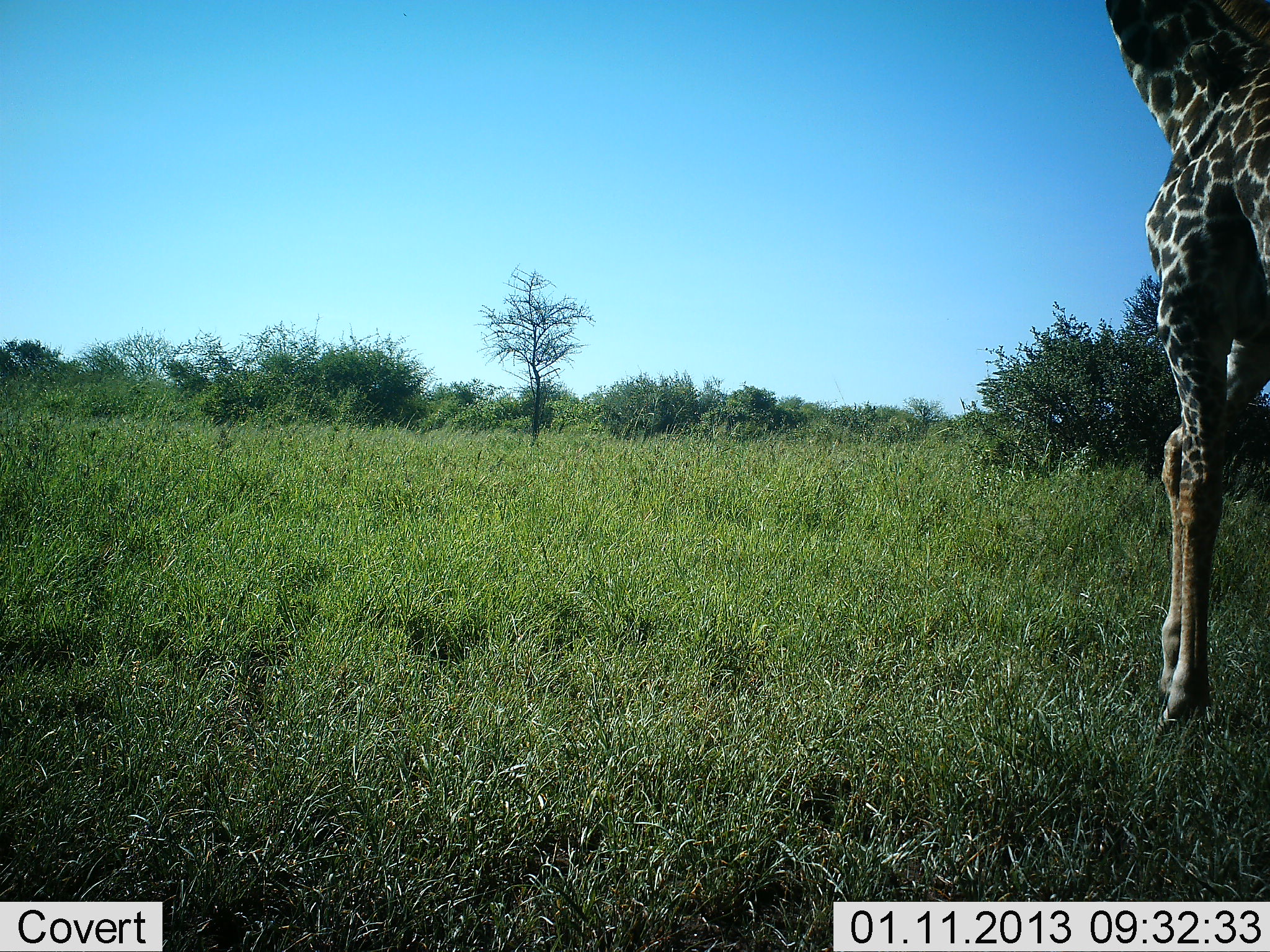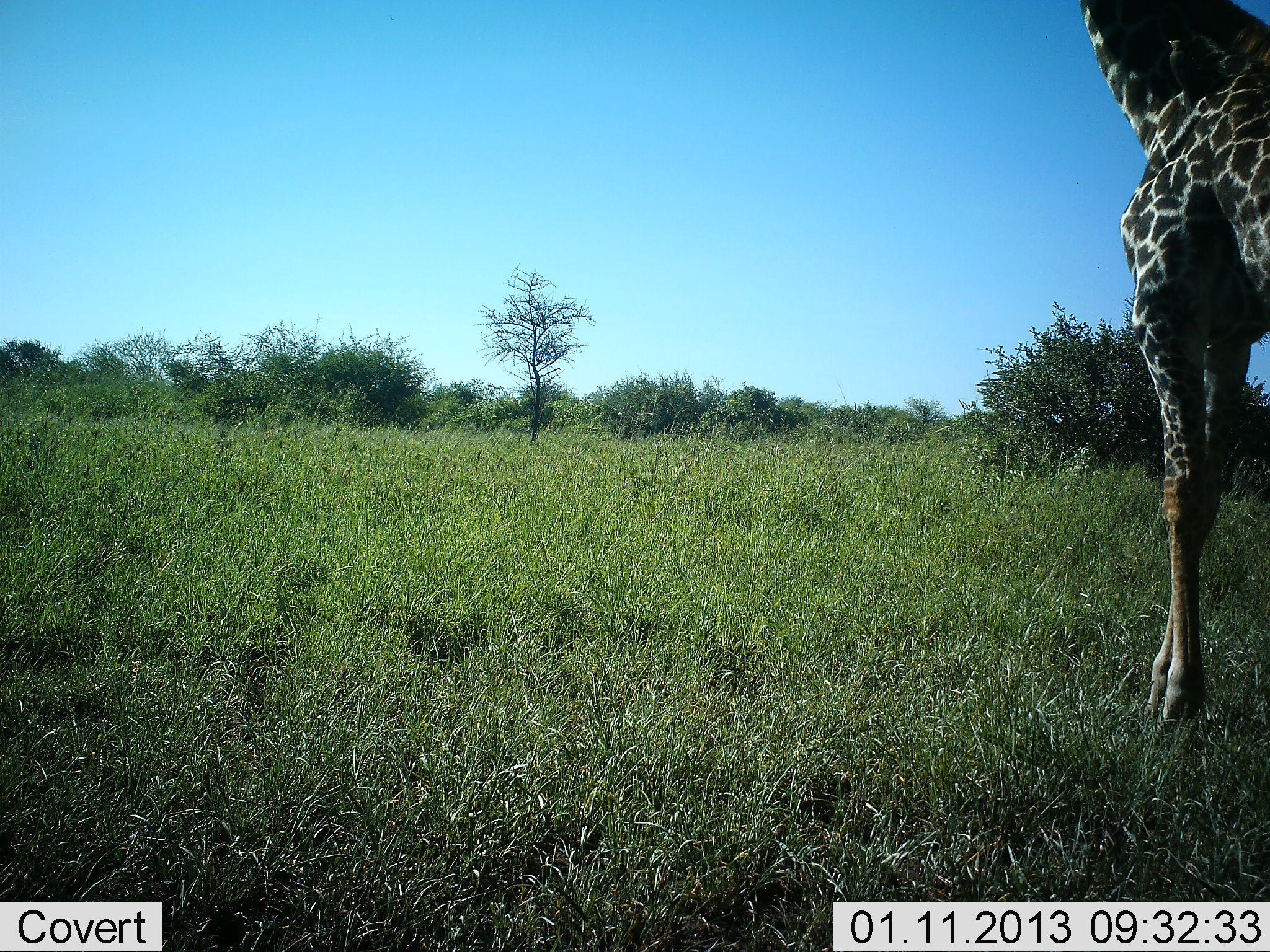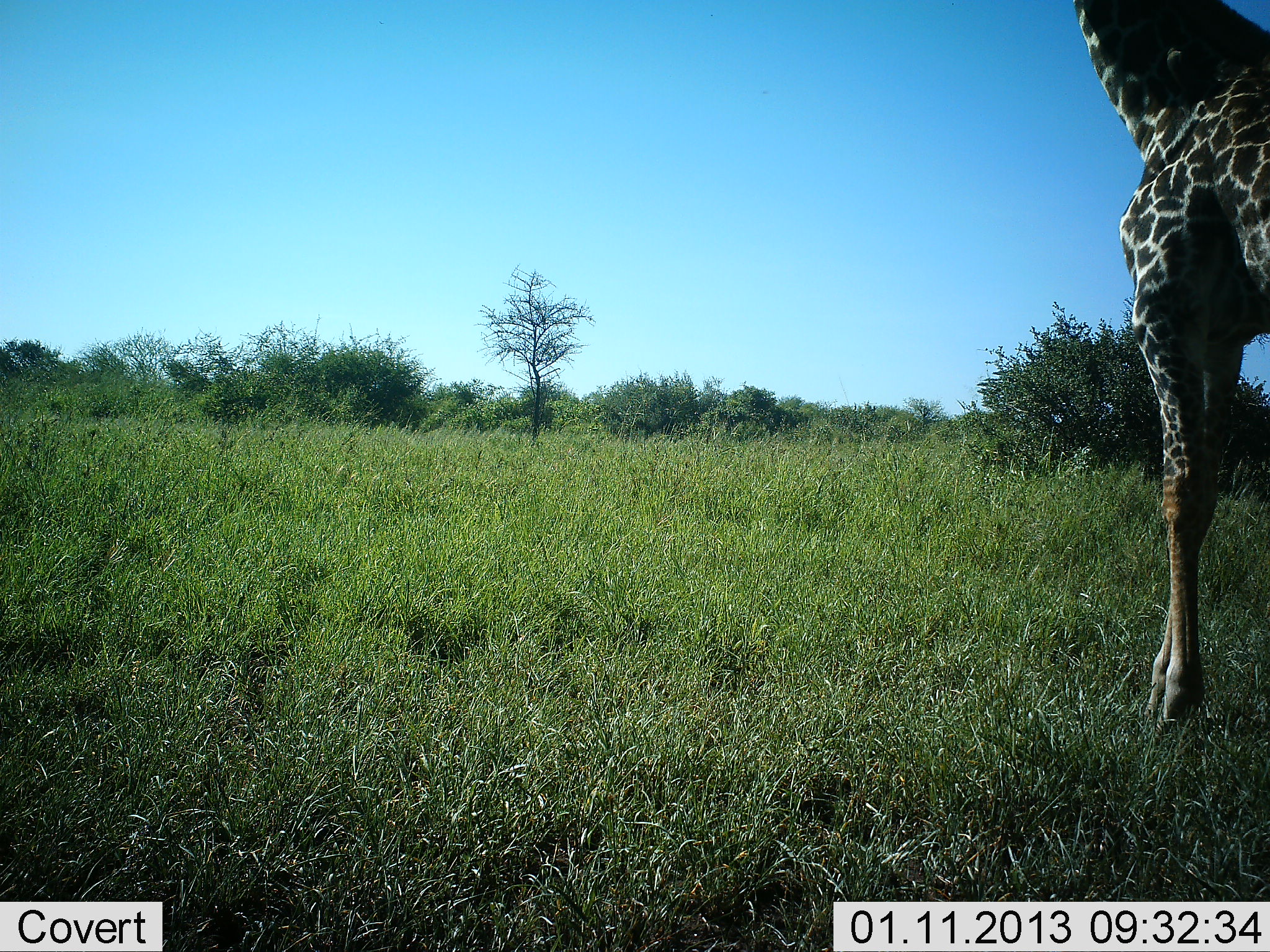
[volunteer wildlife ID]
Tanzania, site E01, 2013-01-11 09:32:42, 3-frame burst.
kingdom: Animalia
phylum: Chordata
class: Mammalia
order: Artiodactyla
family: Giraffidae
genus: Giraffa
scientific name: Giraffa camelopardalis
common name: giraffe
Giraffe (Giraffa camelopardalis), count 1. Behavior (volunteer vote fractions): standing 58%, resting 0%, moving 44%, interacting 0%. Young present (vote fraction): 0%. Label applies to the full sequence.